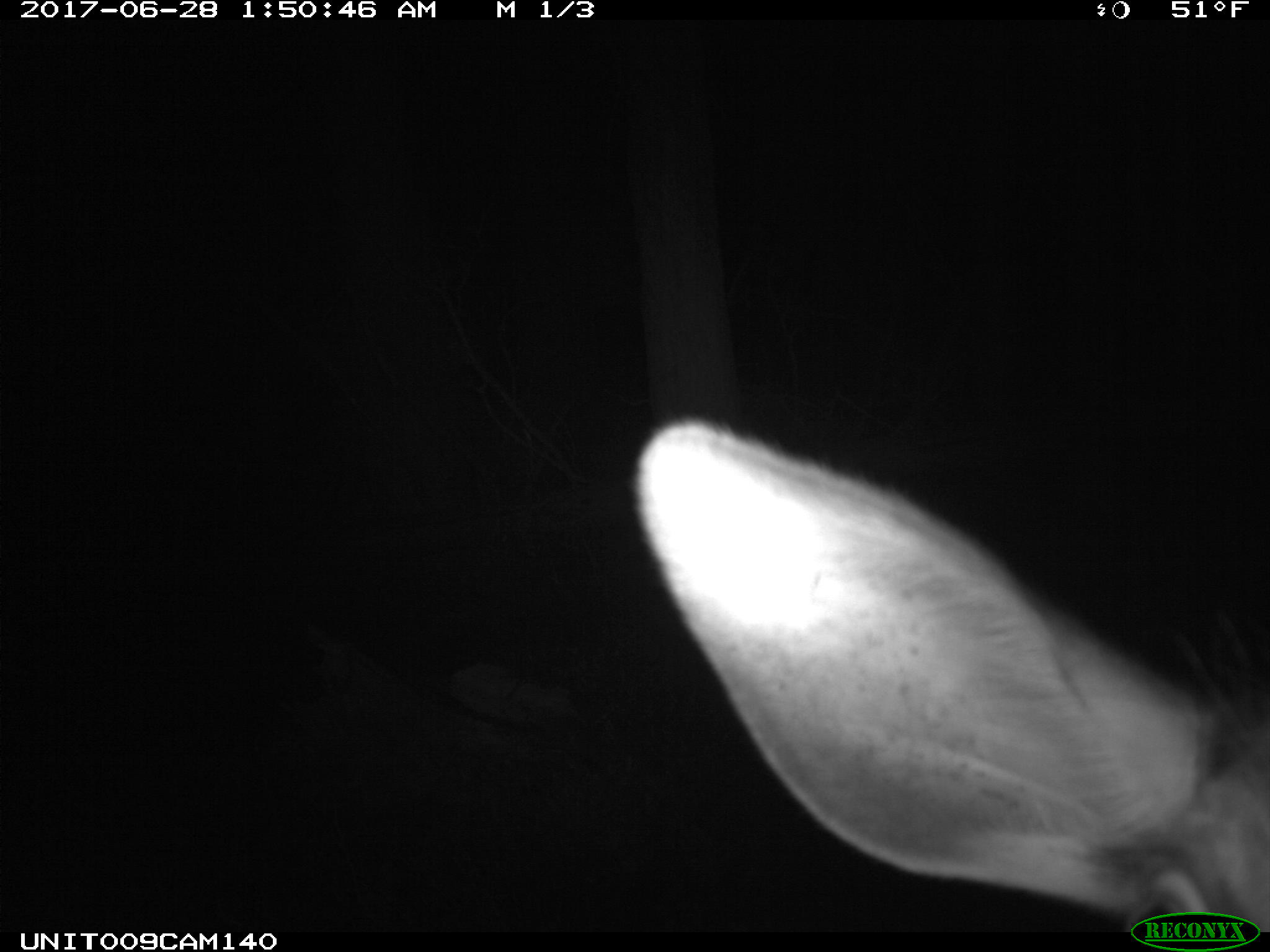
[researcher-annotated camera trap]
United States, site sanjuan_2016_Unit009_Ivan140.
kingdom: Animalia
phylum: Chordata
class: Mammalia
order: Artiodactyla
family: Cervidae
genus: Cervus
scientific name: Cervus elaphus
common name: red deer